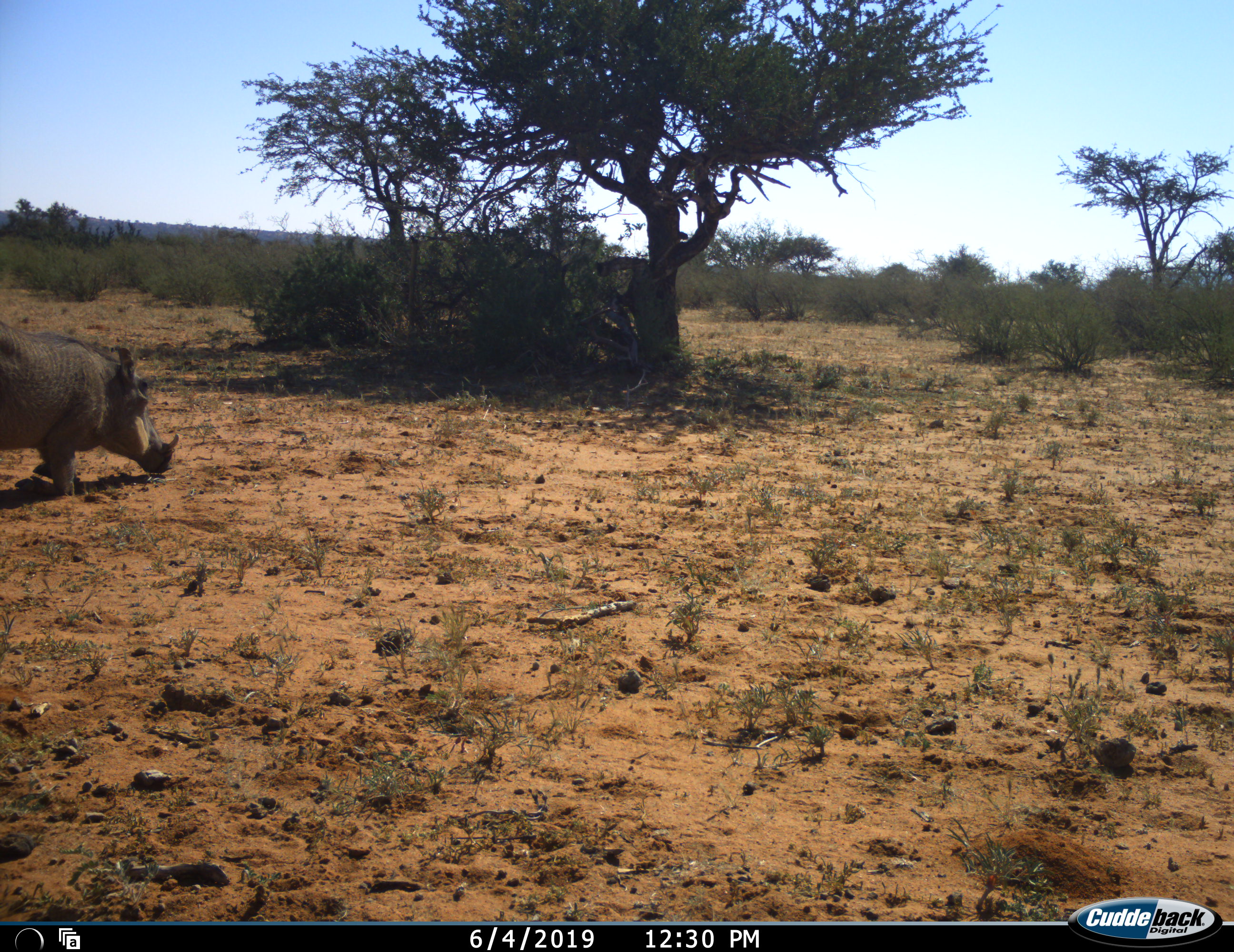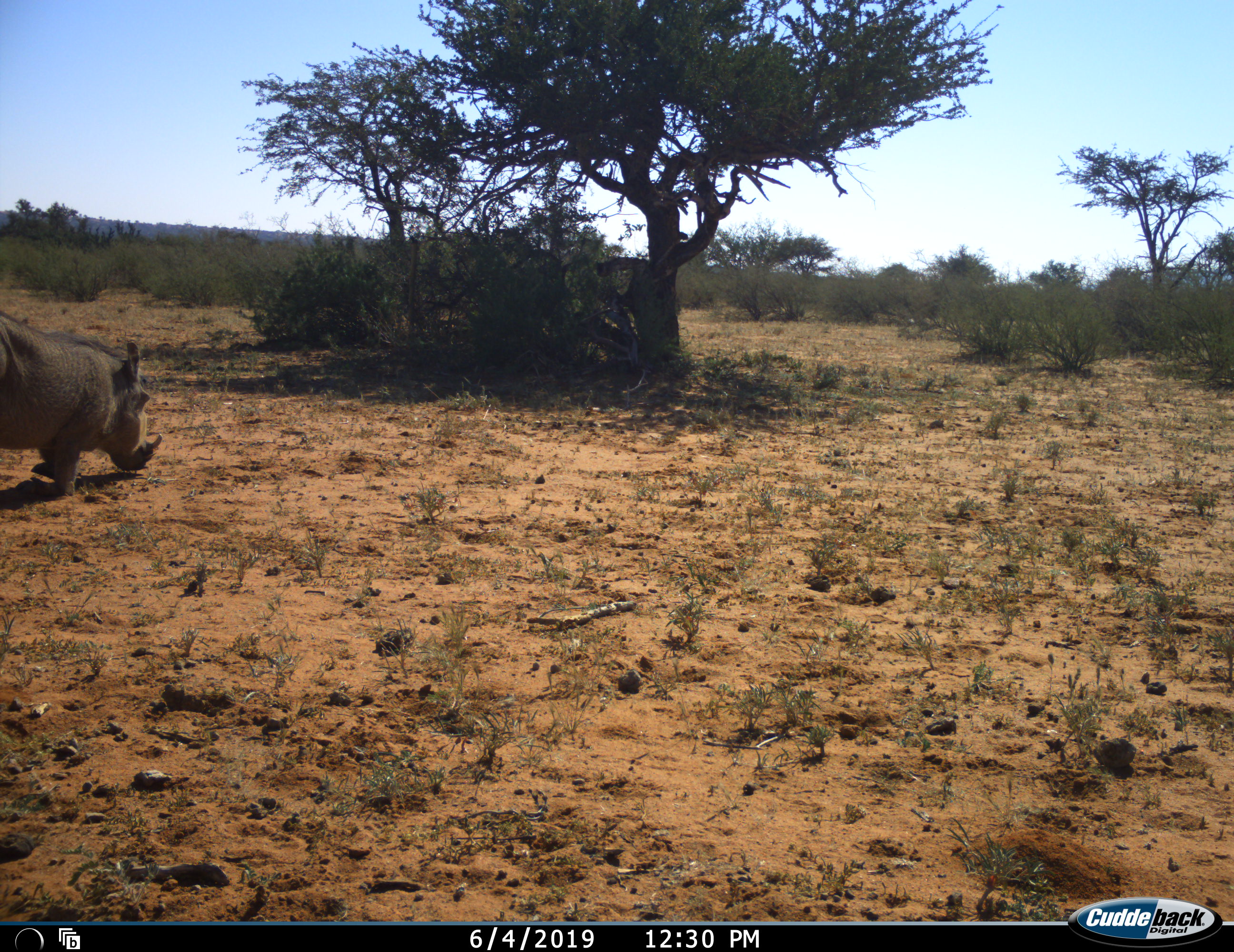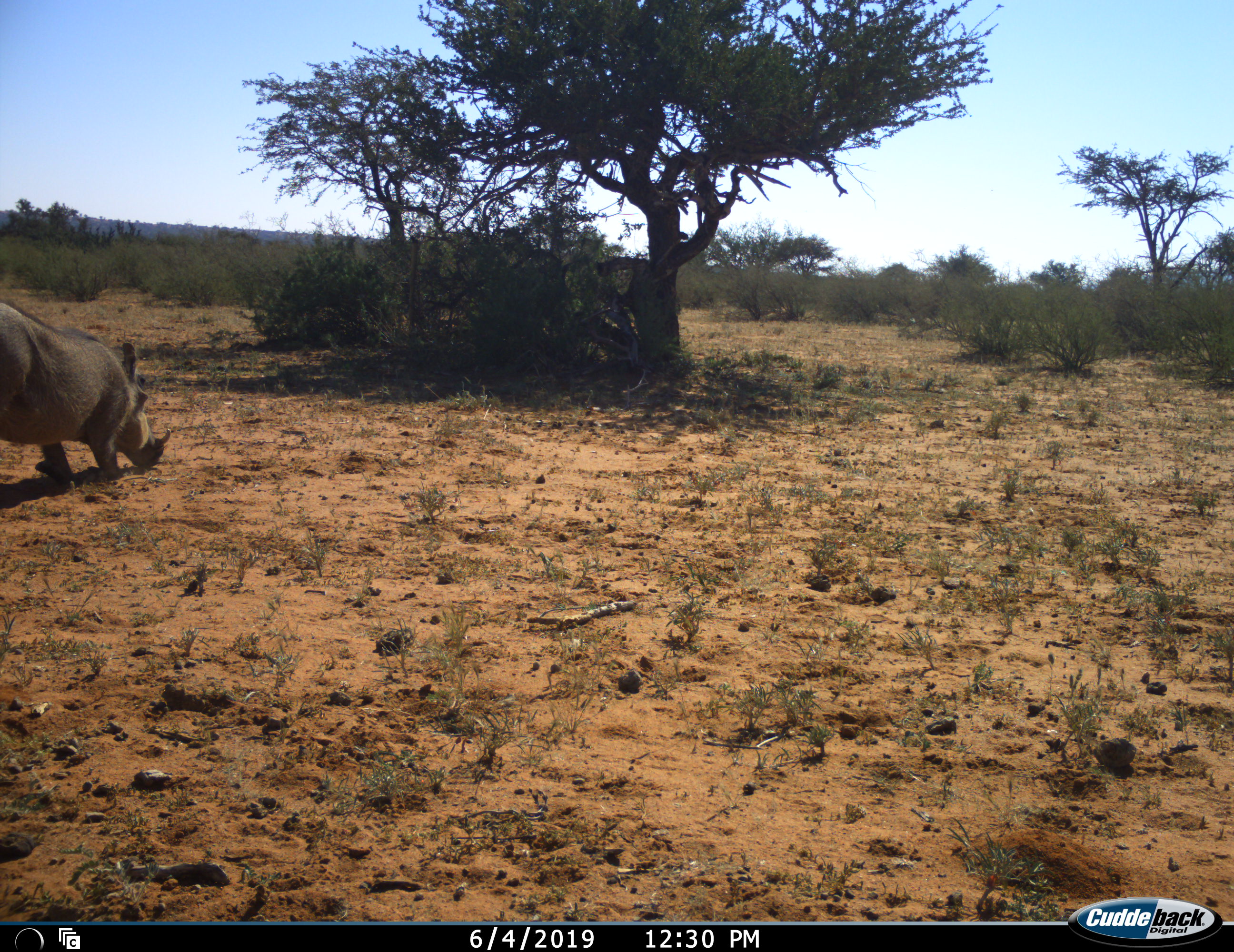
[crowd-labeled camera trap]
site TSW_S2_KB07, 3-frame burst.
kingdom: Animalia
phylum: Chordata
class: Mammalia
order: Artiodactyla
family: Suidae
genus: Phacochoerus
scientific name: Phacochoerus africanus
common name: warthog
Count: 1.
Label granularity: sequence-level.